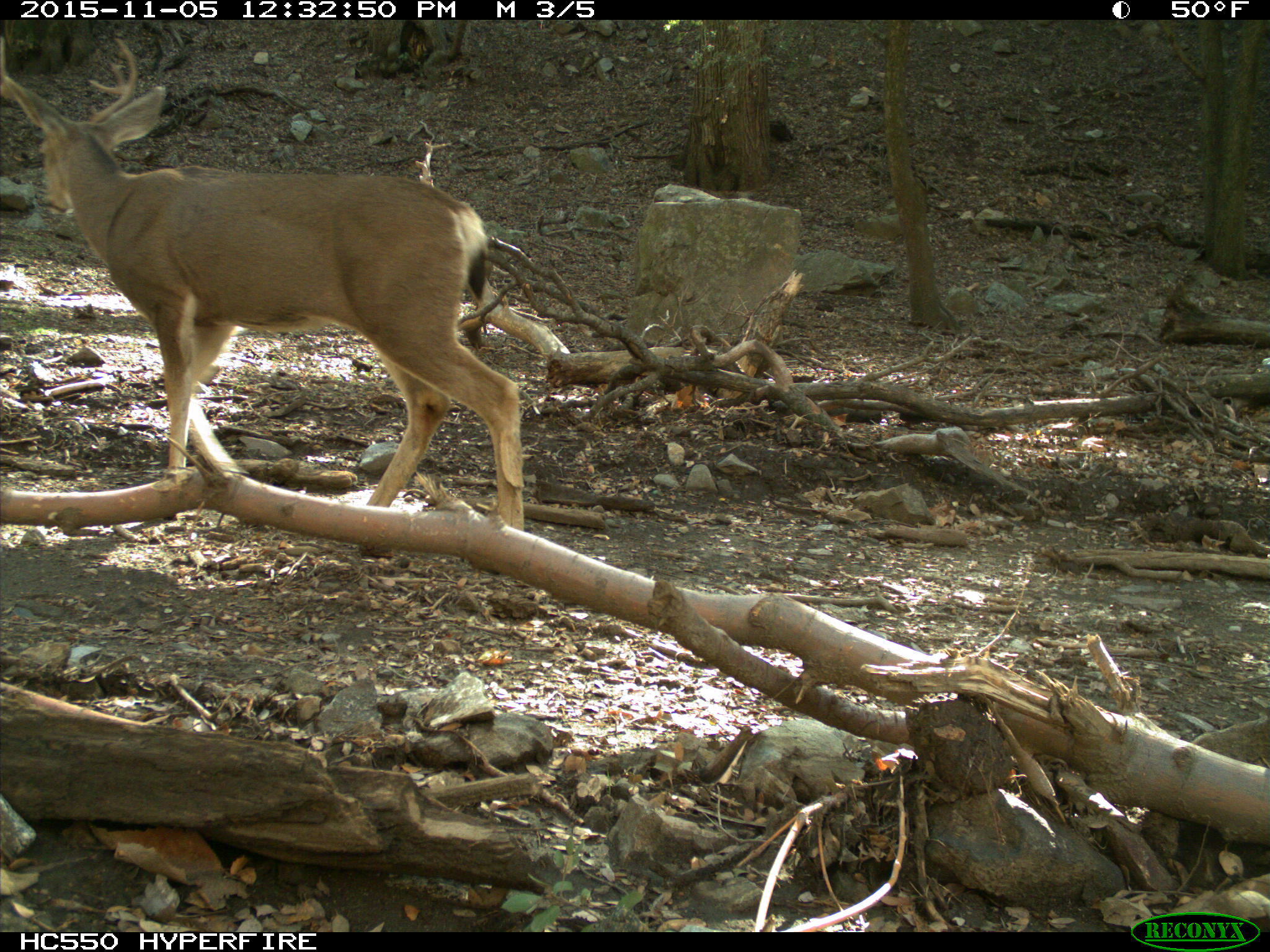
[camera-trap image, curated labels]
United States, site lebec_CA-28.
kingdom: Animalia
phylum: Chordata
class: Mammalia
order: Artiodactyla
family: Cervidae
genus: Odocoileus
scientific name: Odocoileus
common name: deer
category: unidentified deer